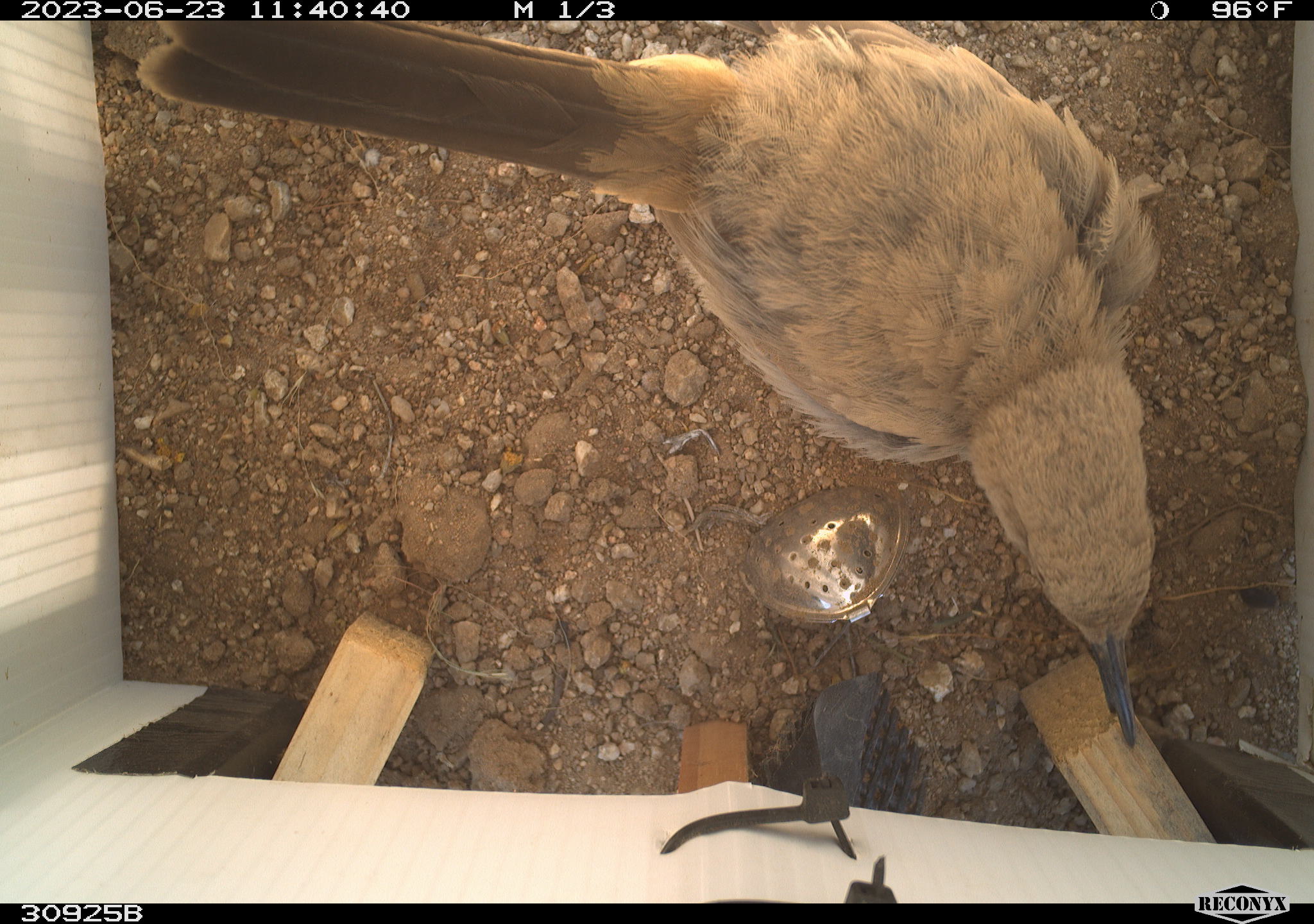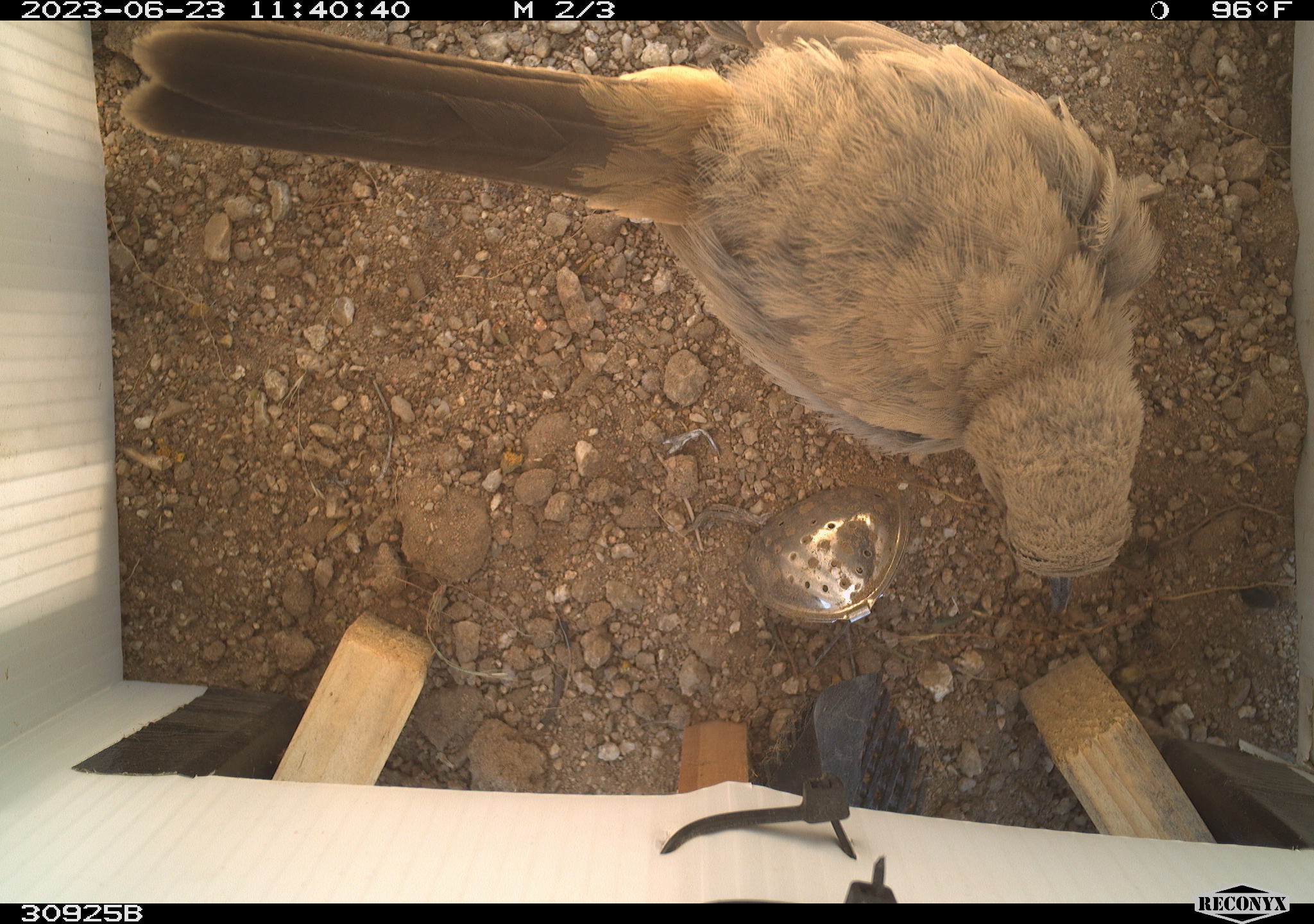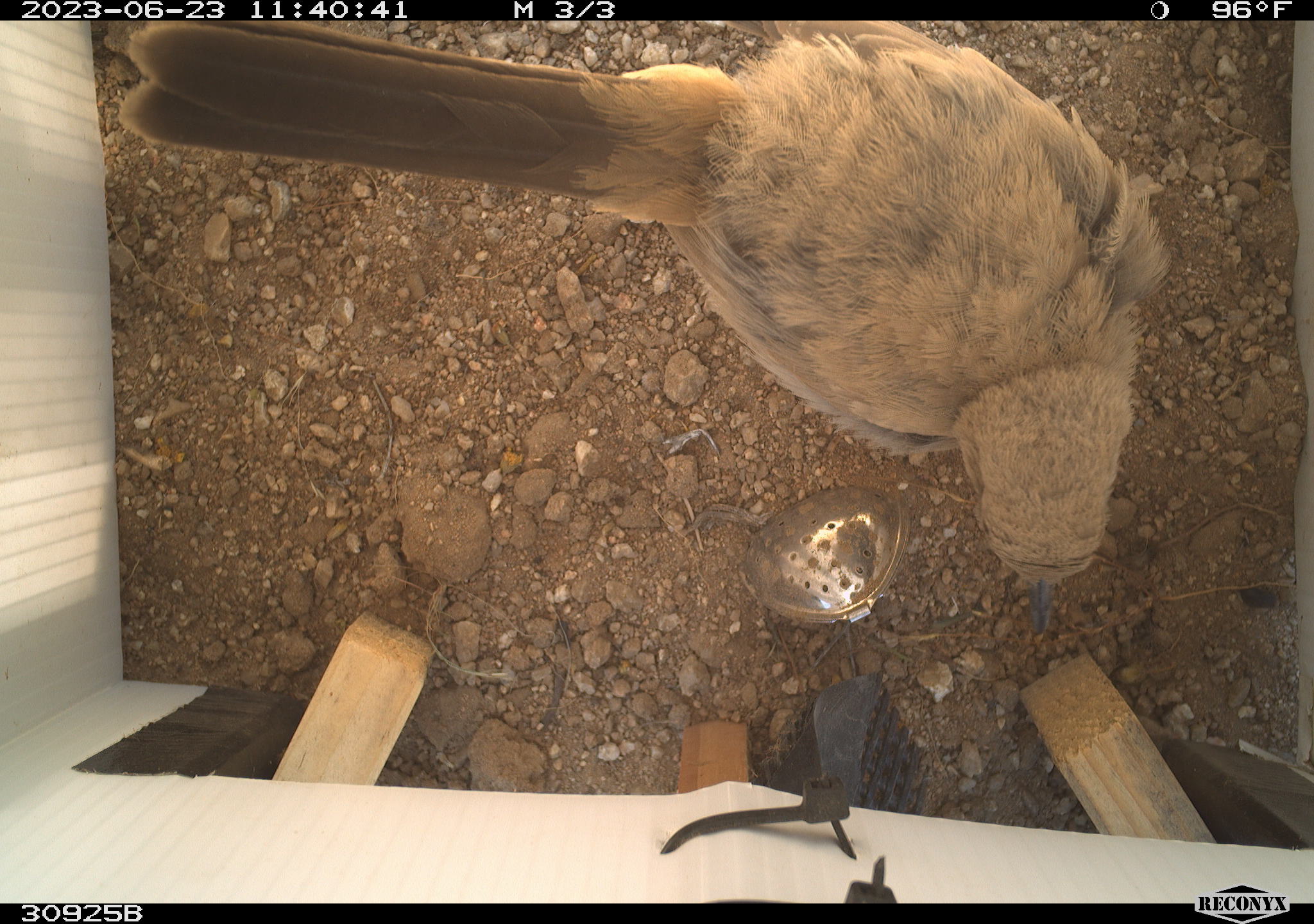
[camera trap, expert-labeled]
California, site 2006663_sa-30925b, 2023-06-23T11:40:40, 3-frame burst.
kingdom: Animalia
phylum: Chordata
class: Aves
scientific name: Aves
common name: bird